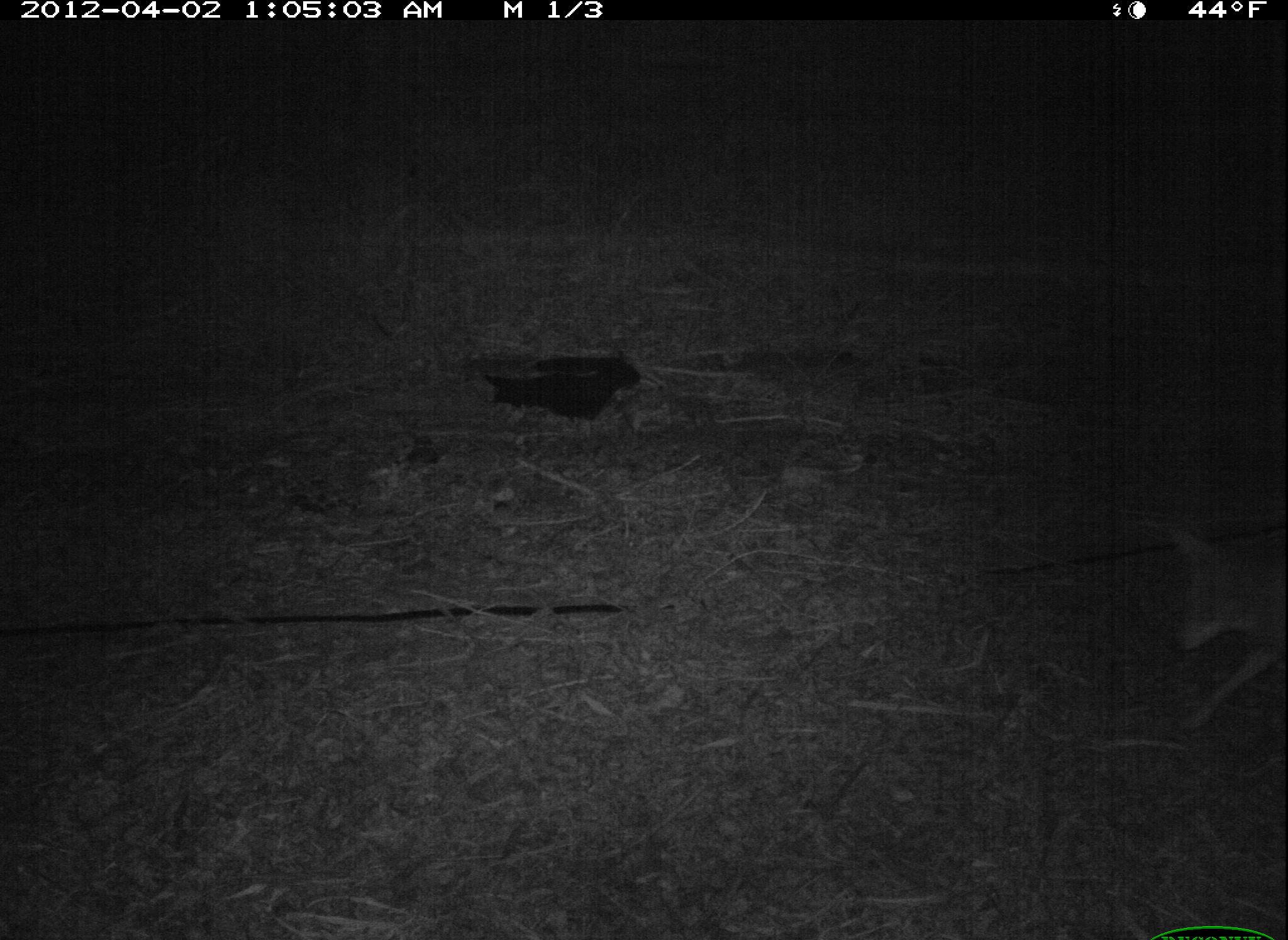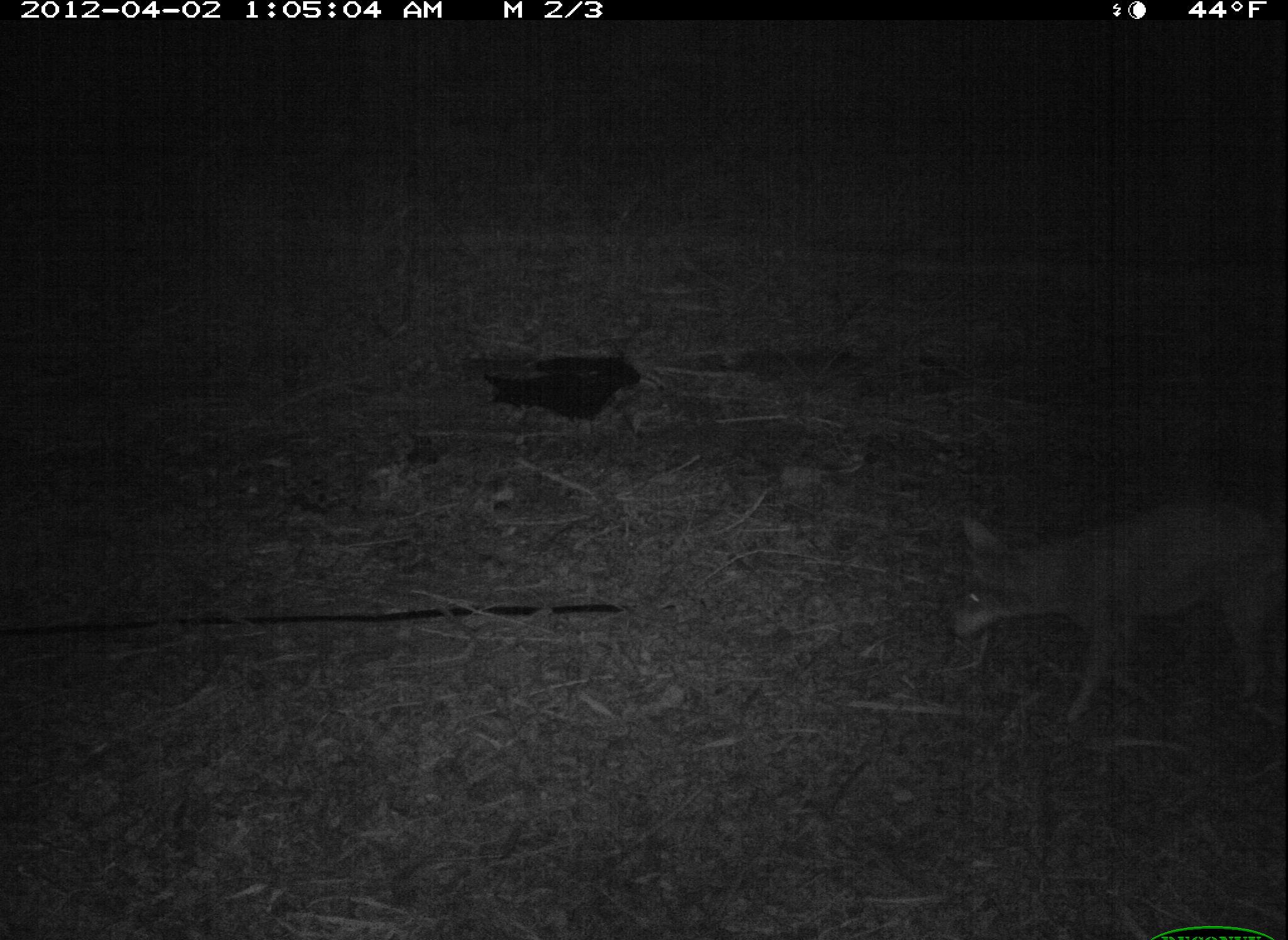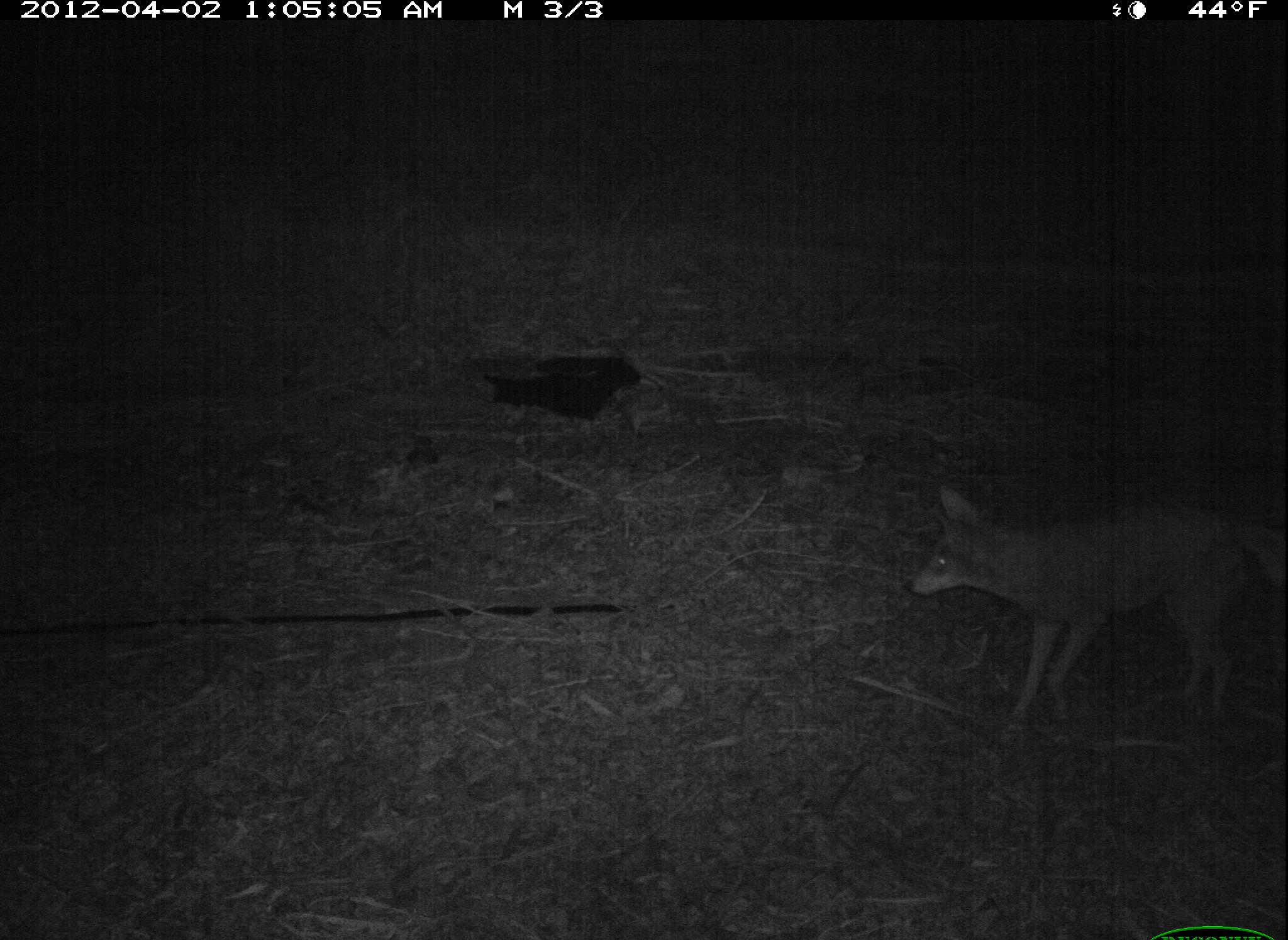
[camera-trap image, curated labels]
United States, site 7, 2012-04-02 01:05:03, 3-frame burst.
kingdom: Animalia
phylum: Chordata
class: Mammalia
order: Carnivora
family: Canidae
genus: Canis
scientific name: Canis latrans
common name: coyote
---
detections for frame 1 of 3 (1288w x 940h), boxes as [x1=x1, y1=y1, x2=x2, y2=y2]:
coyote: [x1=1154, y1=499, x2=1280, y2=760]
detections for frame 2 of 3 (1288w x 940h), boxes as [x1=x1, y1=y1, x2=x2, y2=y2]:
coyote: [x1=908, y1=486, x2=1280, y2=726]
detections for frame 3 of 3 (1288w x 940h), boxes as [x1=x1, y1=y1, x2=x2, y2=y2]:
coyote: [x1=823, y1=438, x2=1283, y2=778]